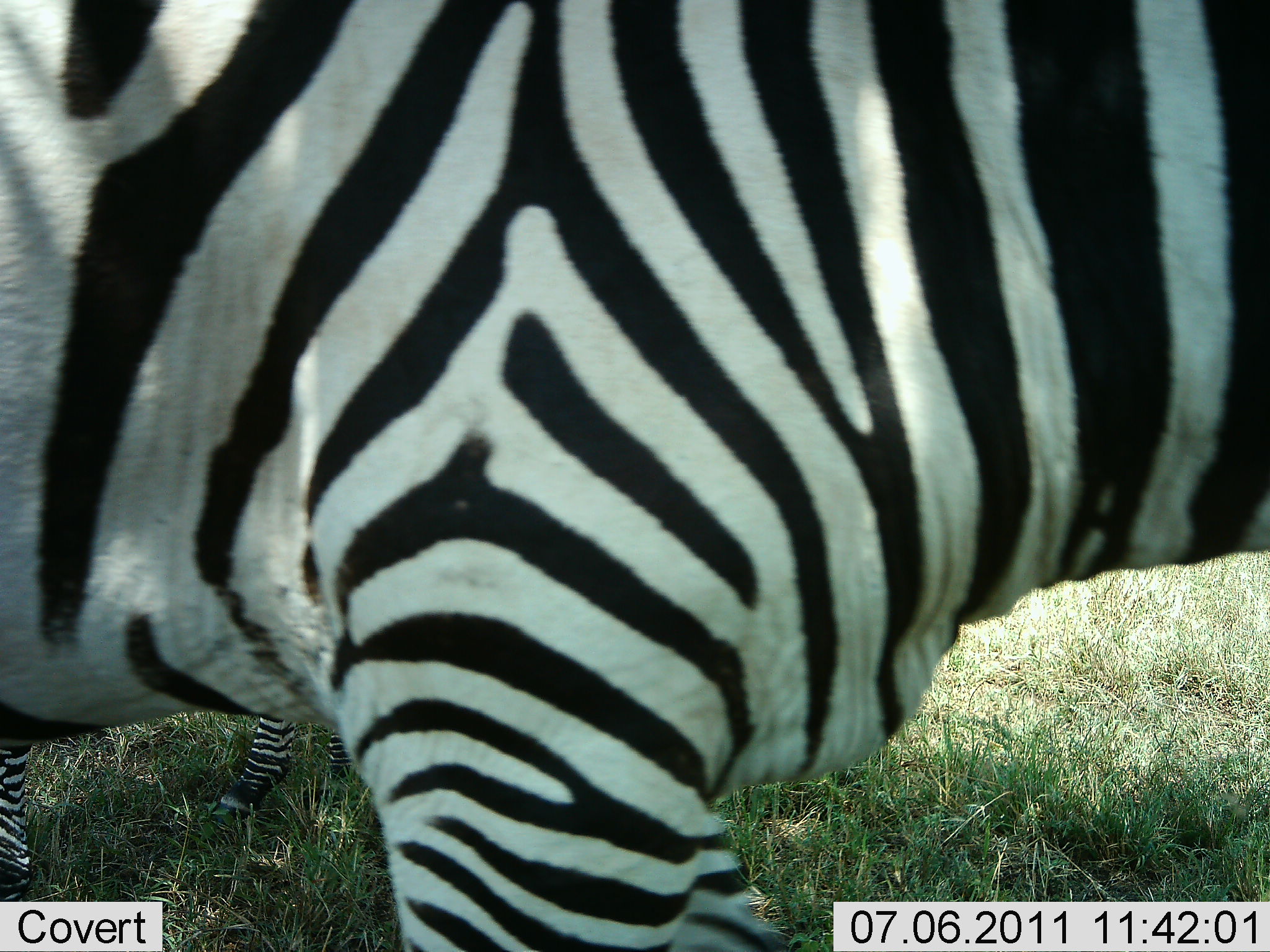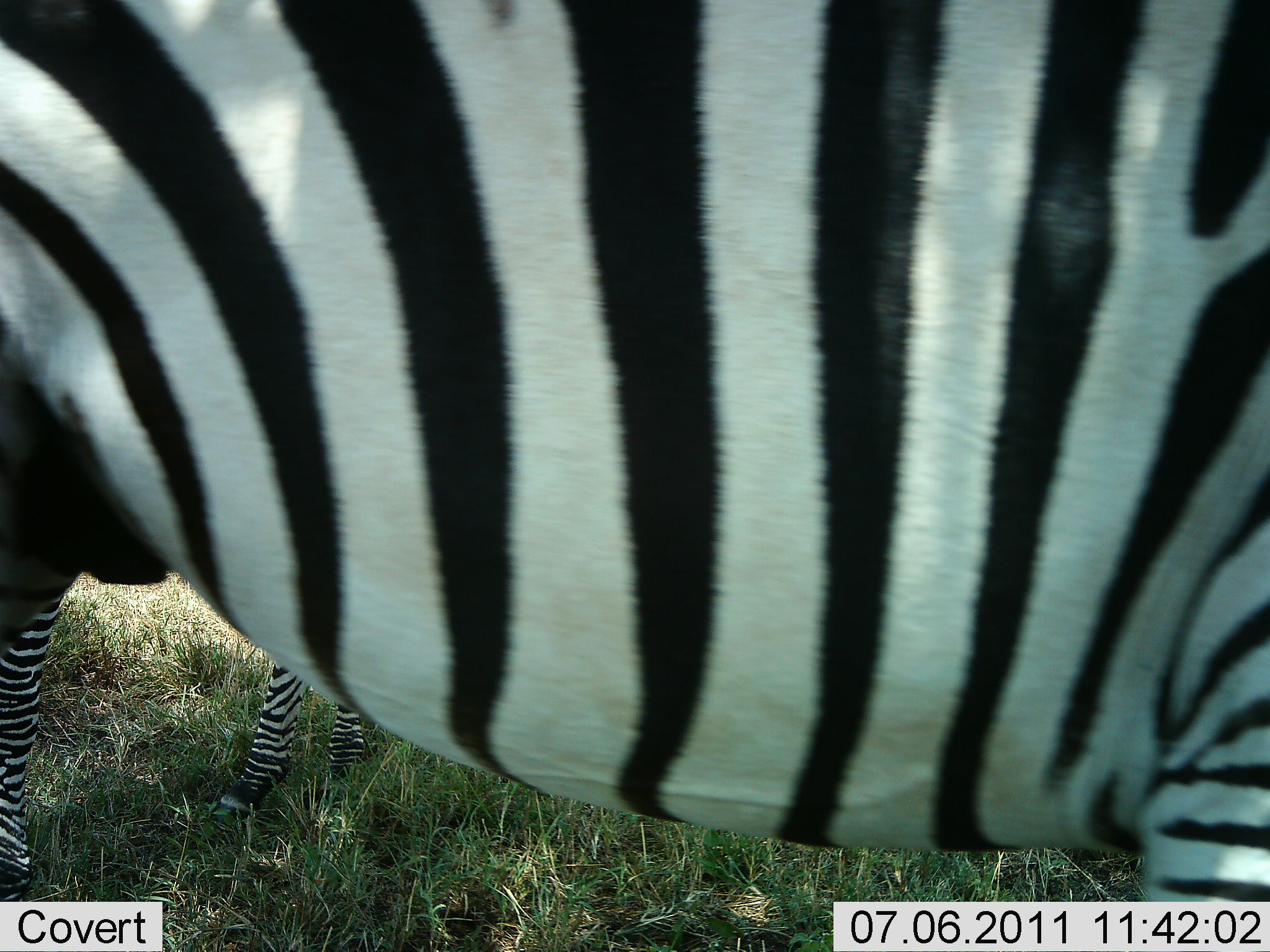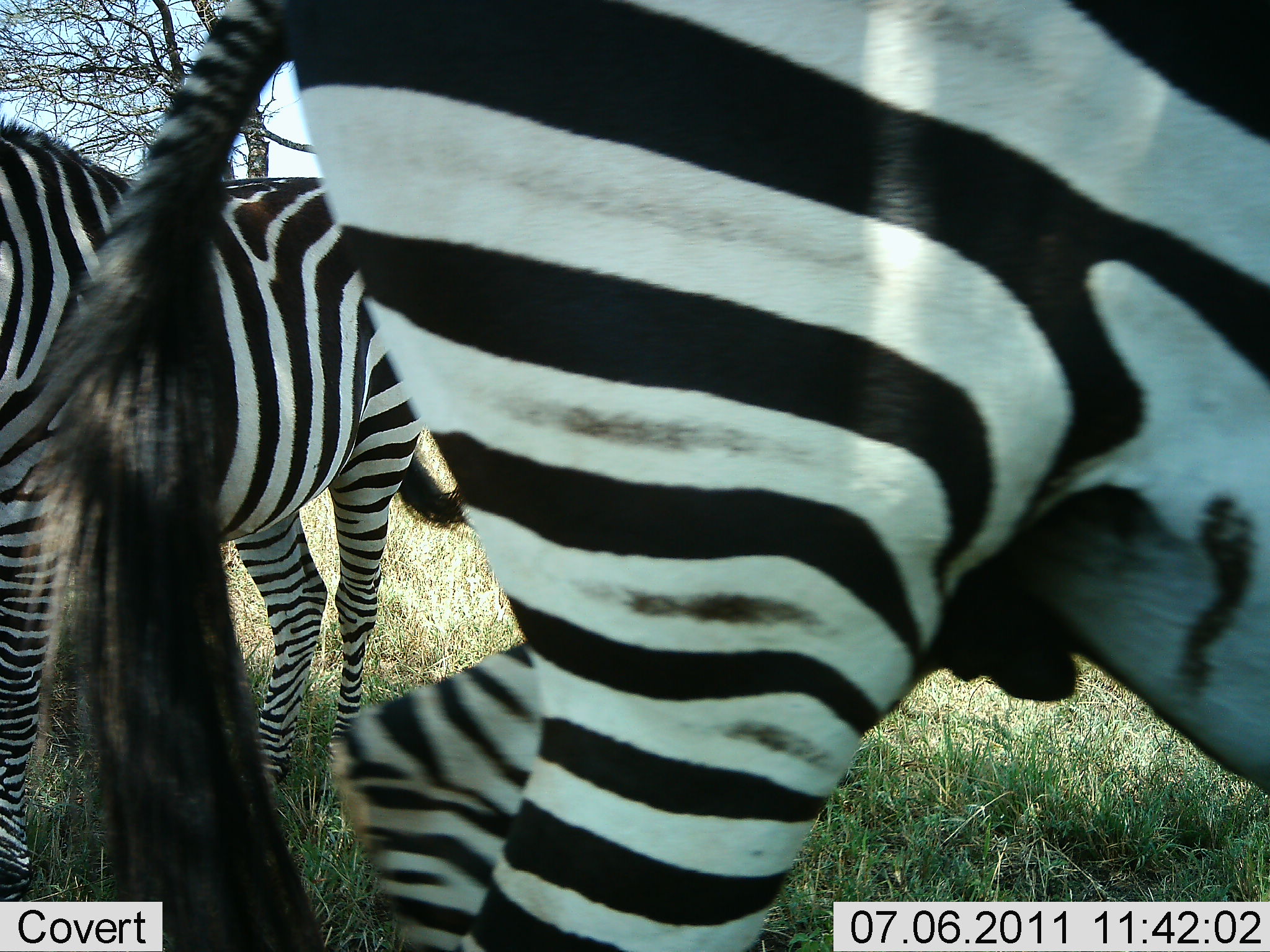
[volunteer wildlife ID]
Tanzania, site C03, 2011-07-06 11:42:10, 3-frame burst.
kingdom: Animalia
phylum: Chordata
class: Mammalia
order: Perissodactyla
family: Equidae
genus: Equus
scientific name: Equus quagga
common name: plains zebra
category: zebra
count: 2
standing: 92%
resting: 0%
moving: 33%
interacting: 0%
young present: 0%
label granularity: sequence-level